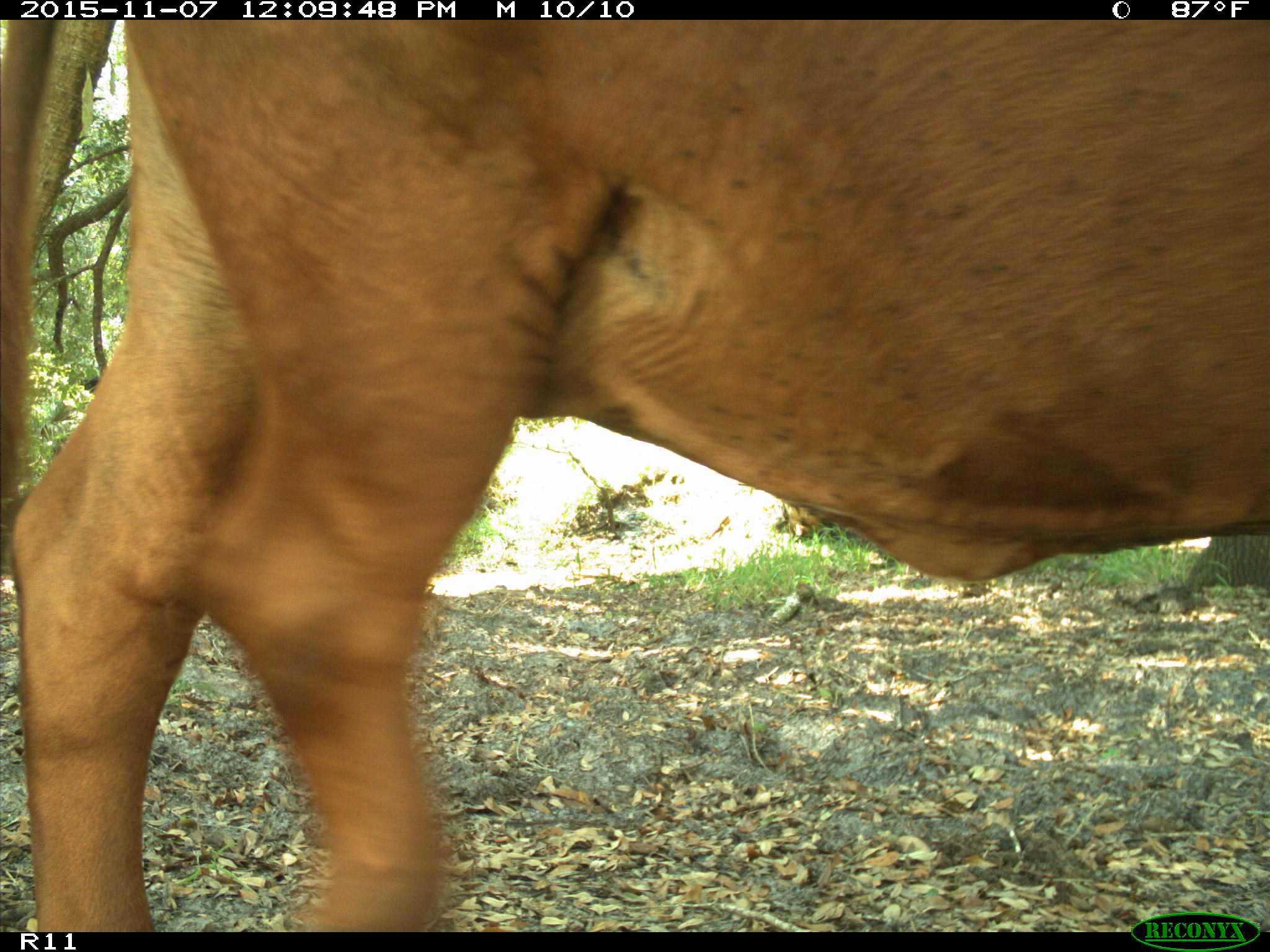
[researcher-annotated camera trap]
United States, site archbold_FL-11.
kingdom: Animalia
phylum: Chordata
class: Mammalia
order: Artiodactyla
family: Bovidae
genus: Bos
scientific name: Bos taurus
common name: domestic cow